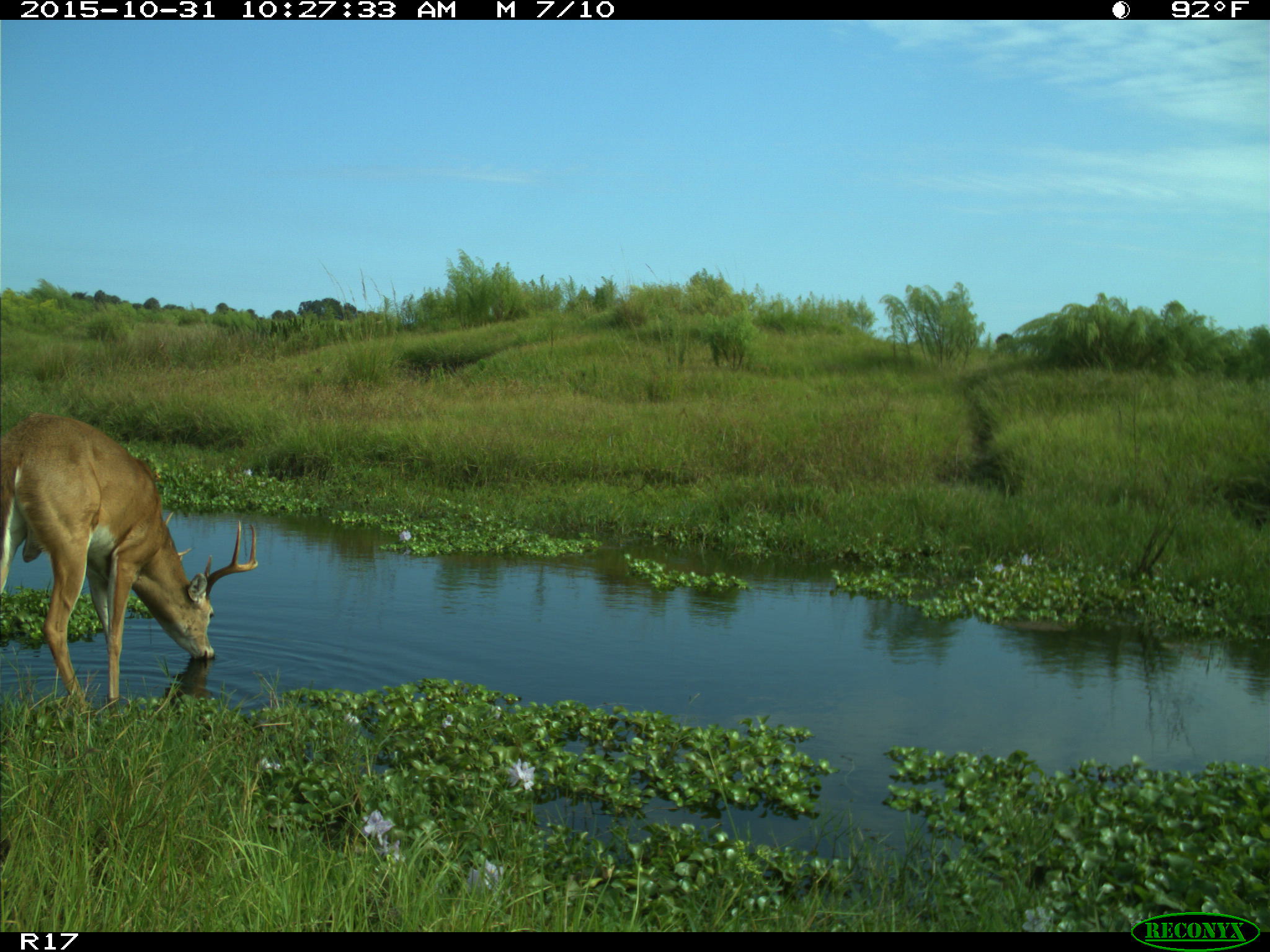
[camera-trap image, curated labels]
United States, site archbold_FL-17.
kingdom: Animalia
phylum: Chordata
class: Mammalia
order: Artiodactyla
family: Cervidae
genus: Odocoileus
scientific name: Odocoileus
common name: deer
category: unidentified deer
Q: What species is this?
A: Unidentified deer (deer) (Odocoileus).